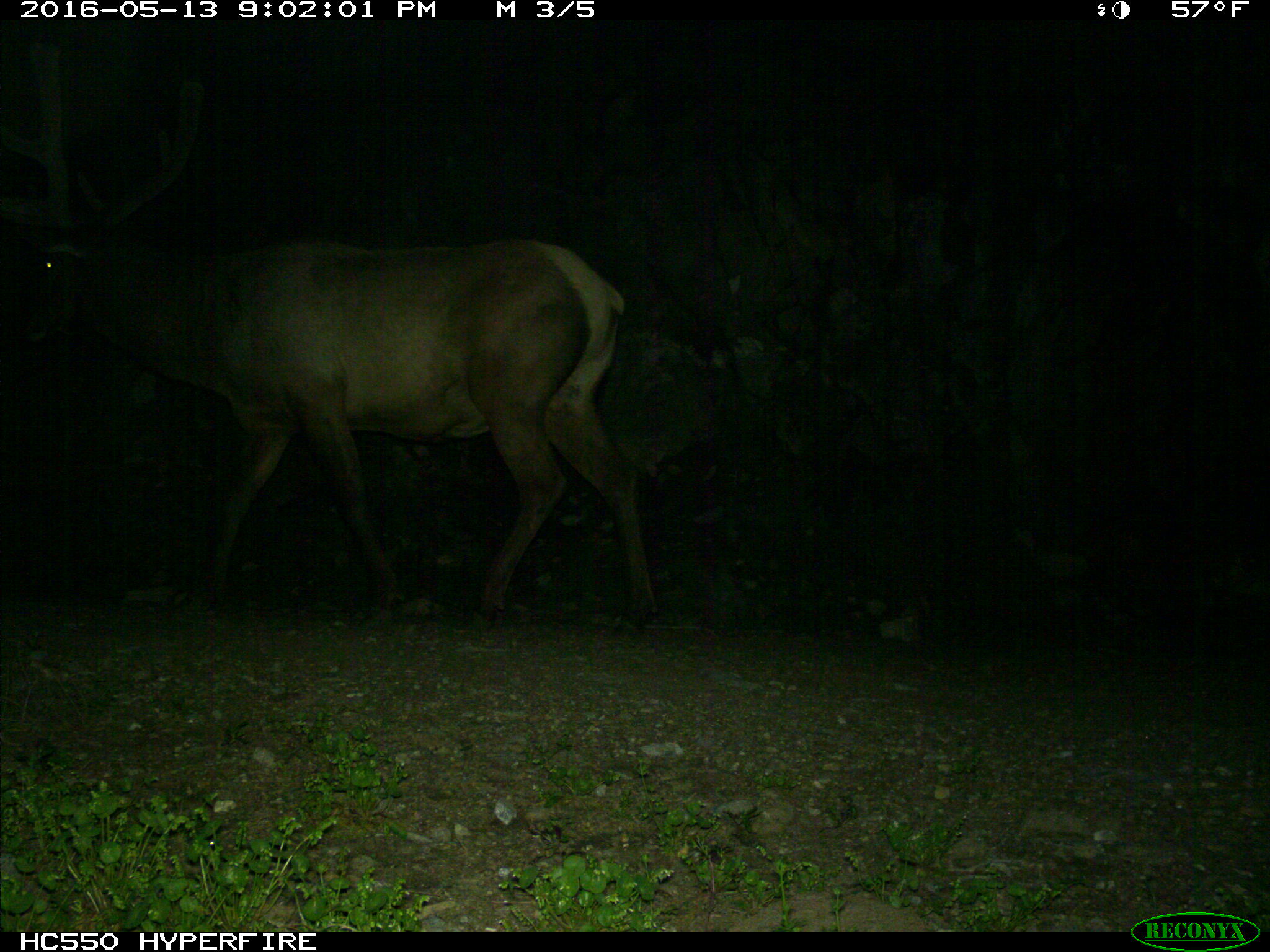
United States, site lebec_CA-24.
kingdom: Animalia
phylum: Chordata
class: Mammalia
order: Artiodactyla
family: Cervidae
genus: Cervus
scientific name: Cervus canadensis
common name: elk